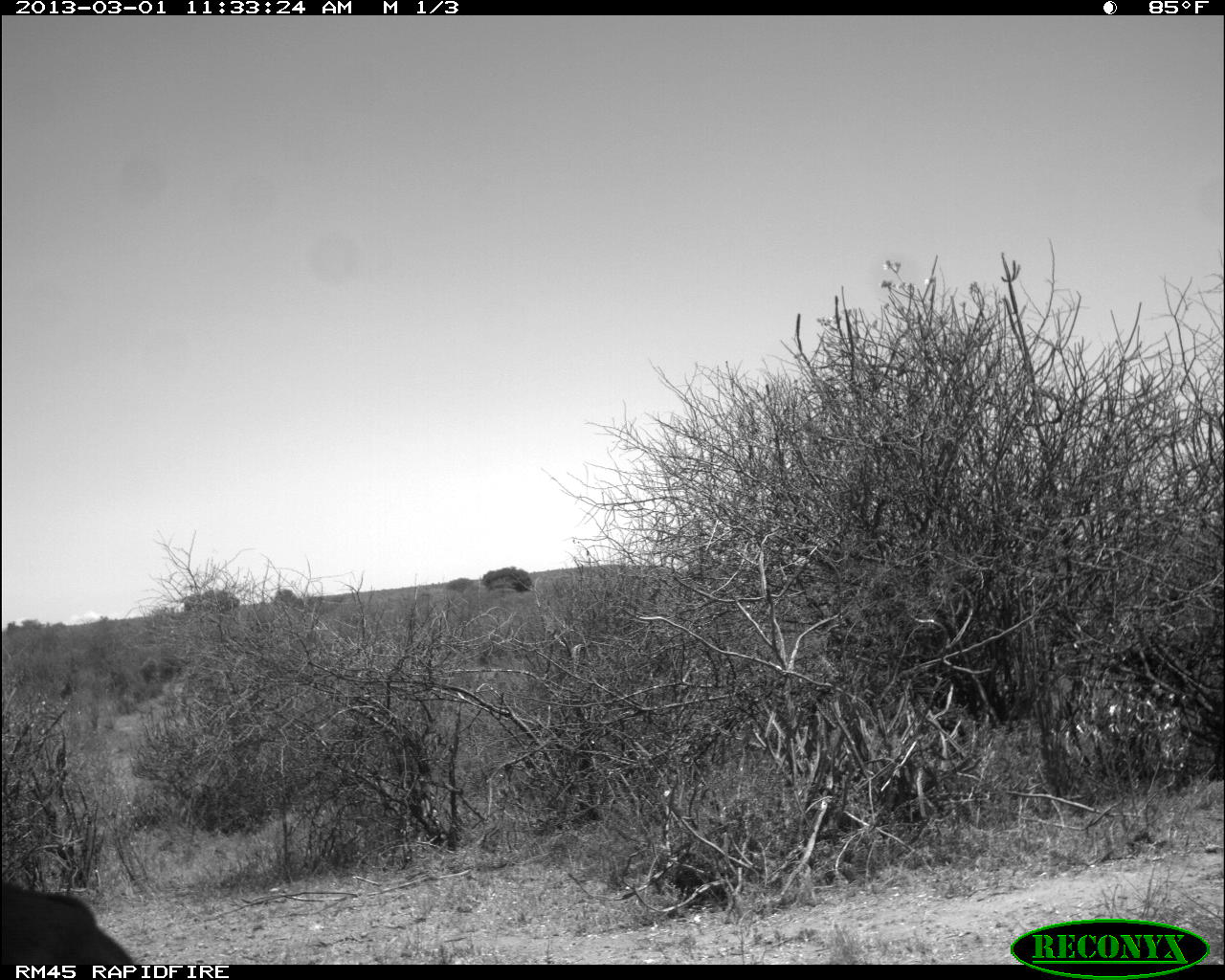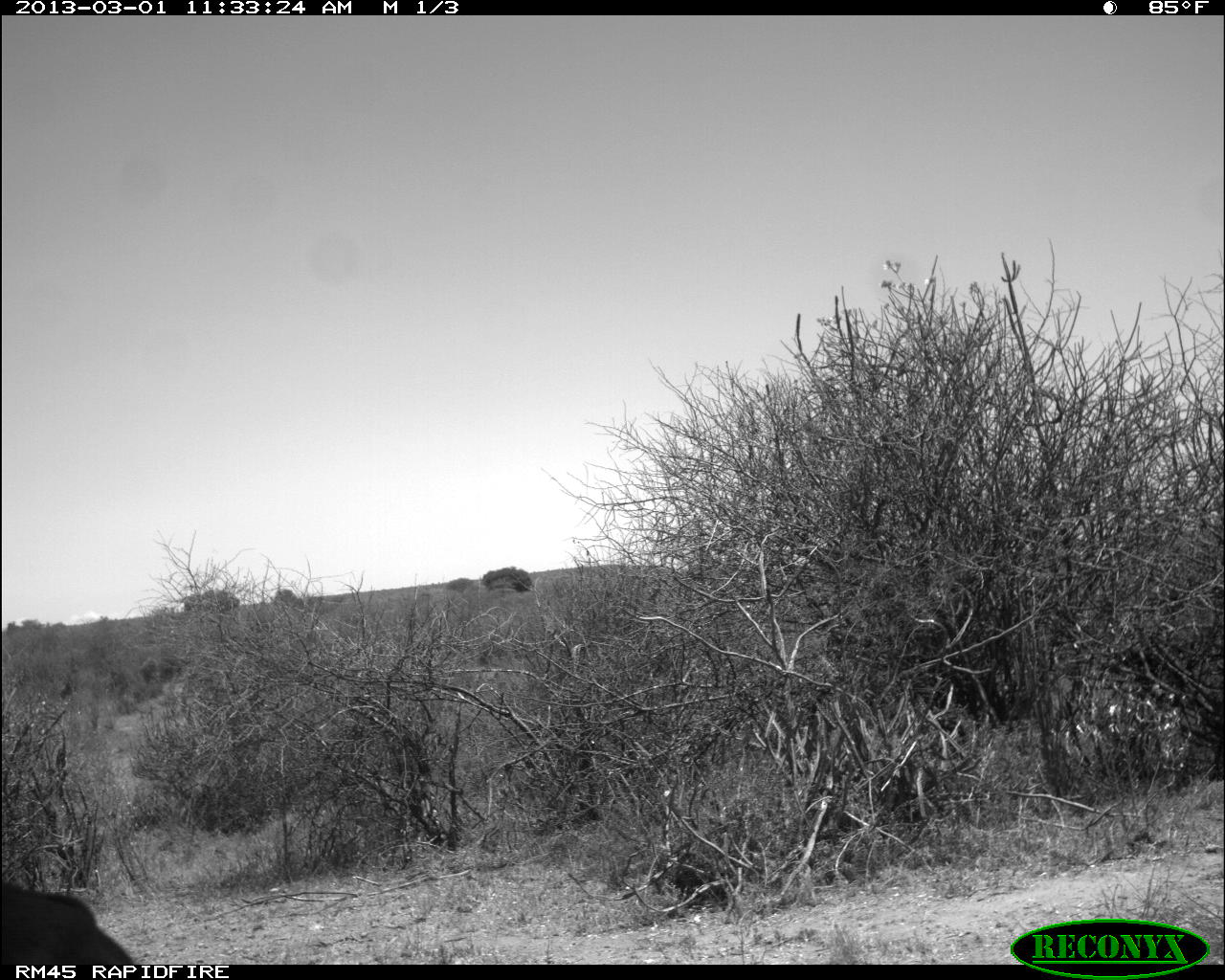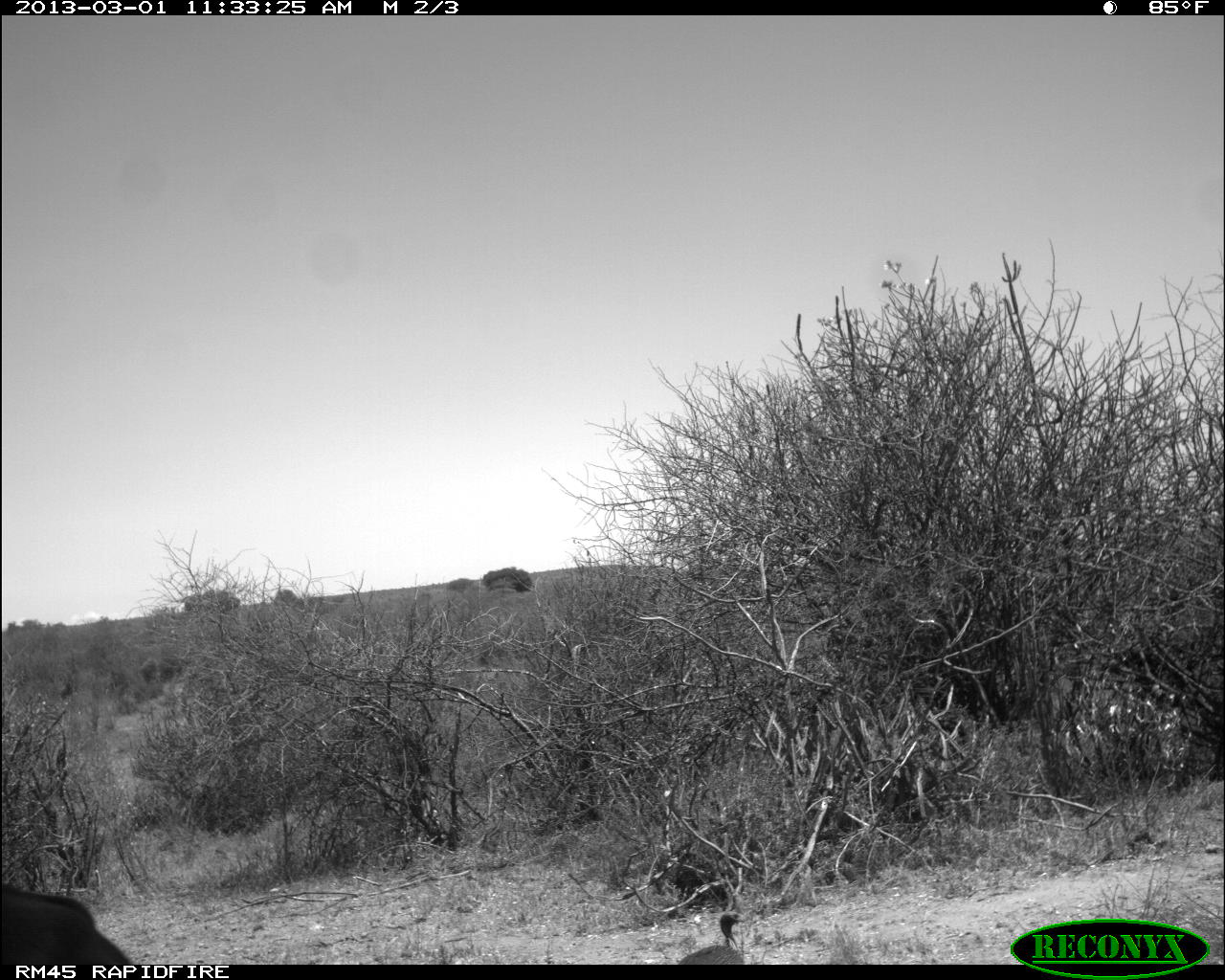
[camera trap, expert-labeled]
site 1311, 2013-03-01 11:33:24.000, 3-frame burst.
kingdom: Animalia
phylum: Chordata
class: Mammalia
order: Artiodactyla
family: Bovidae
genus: Aepyceros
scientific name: Aepyceros melampus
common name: impala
Aepyceros melampus (impala), count 1.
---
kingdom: Animalia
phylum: Chordata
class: Aves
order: Galliformes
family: Numididae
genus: Acryllium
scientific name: Acryllium vulturinum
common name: vulturine guineafowl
Acryllium vulturinum (vulturine guineafowl), count 1.